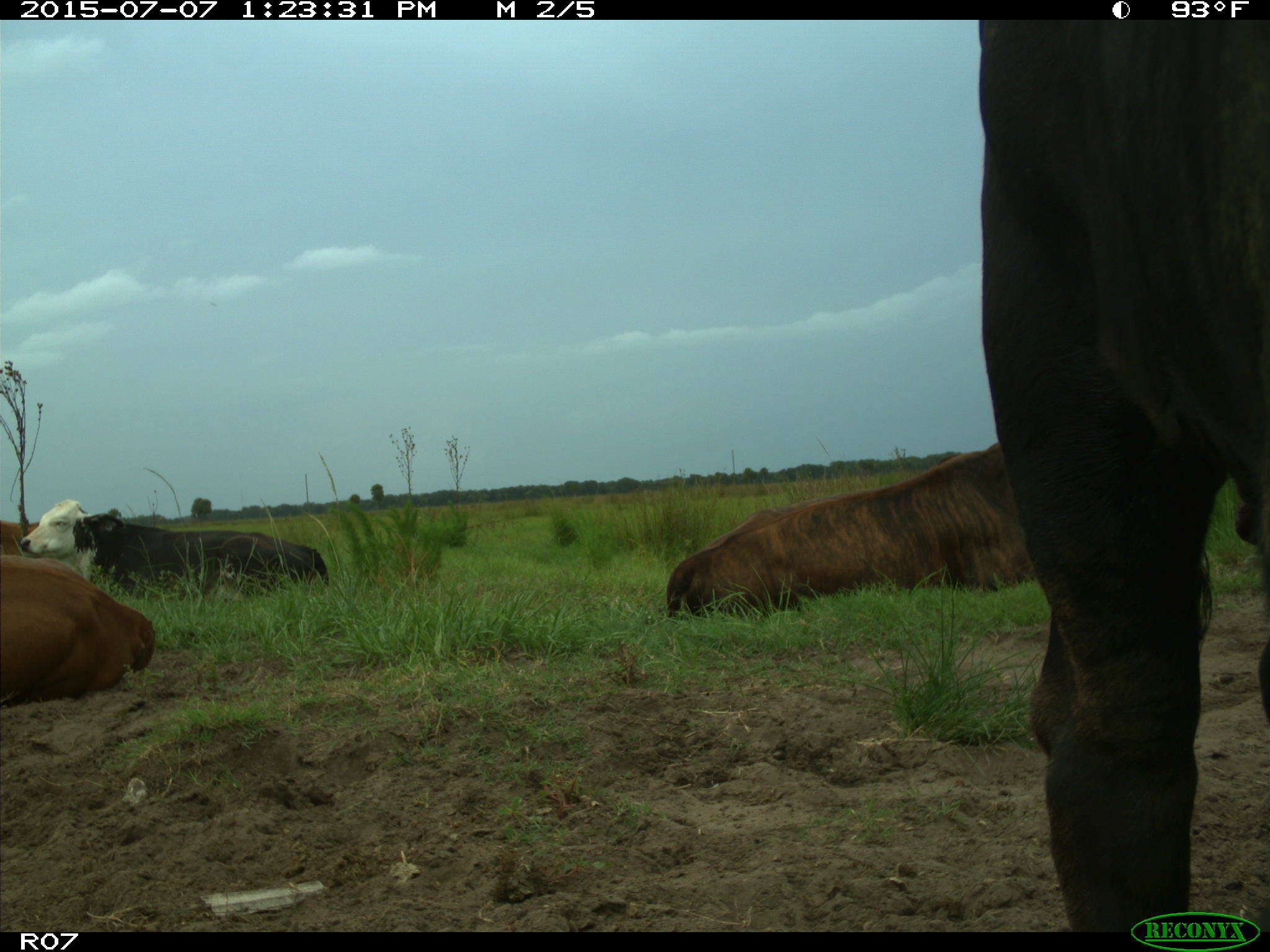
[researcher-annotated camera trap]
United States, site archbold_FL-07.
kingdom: Animalia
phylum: Chordata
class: Mammalia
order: Artiodactyla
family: Bovidae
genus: Bos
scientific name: Bos taurus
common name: domestic cow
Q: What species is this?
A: Bos taurus (domestic cow).